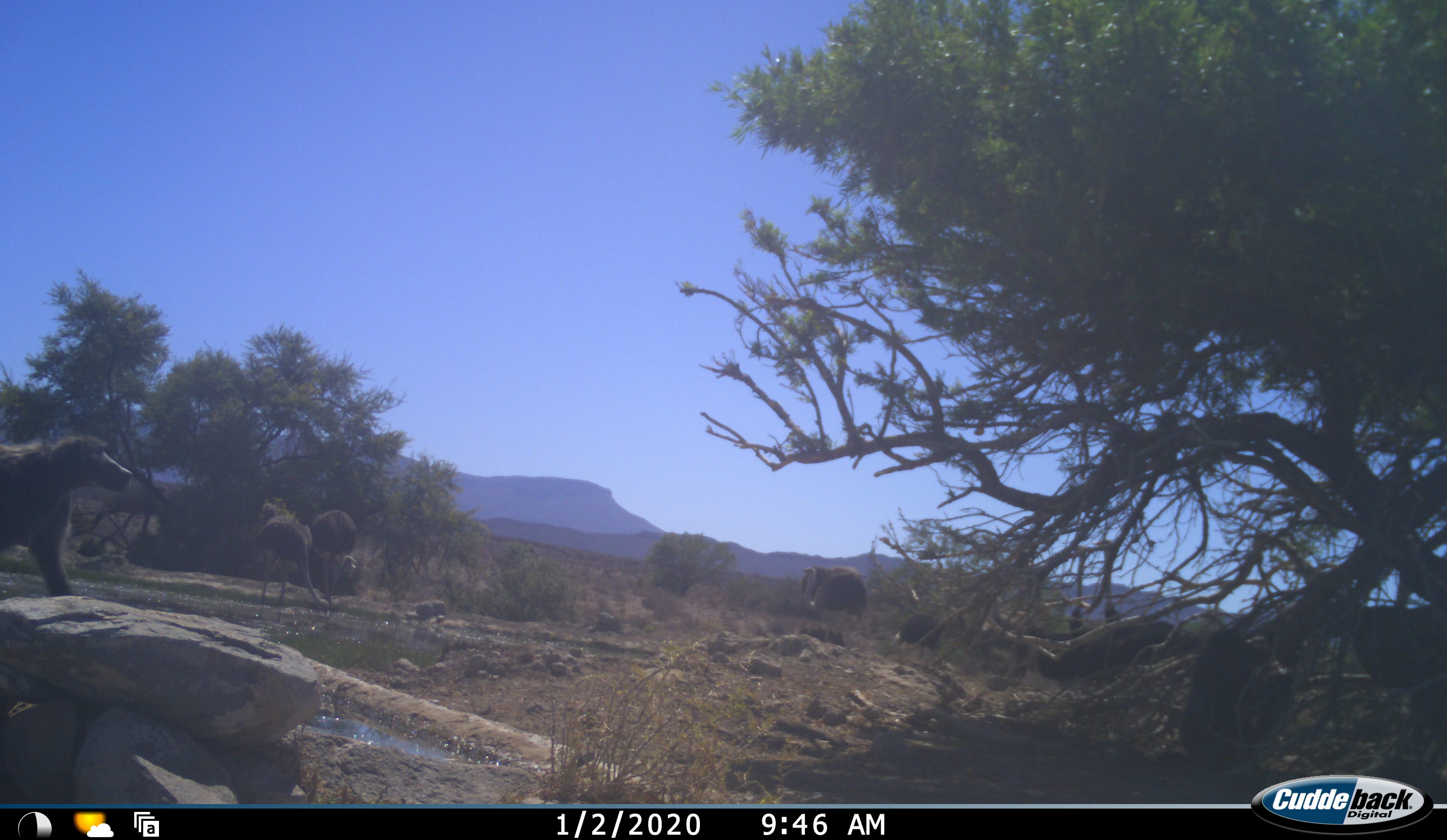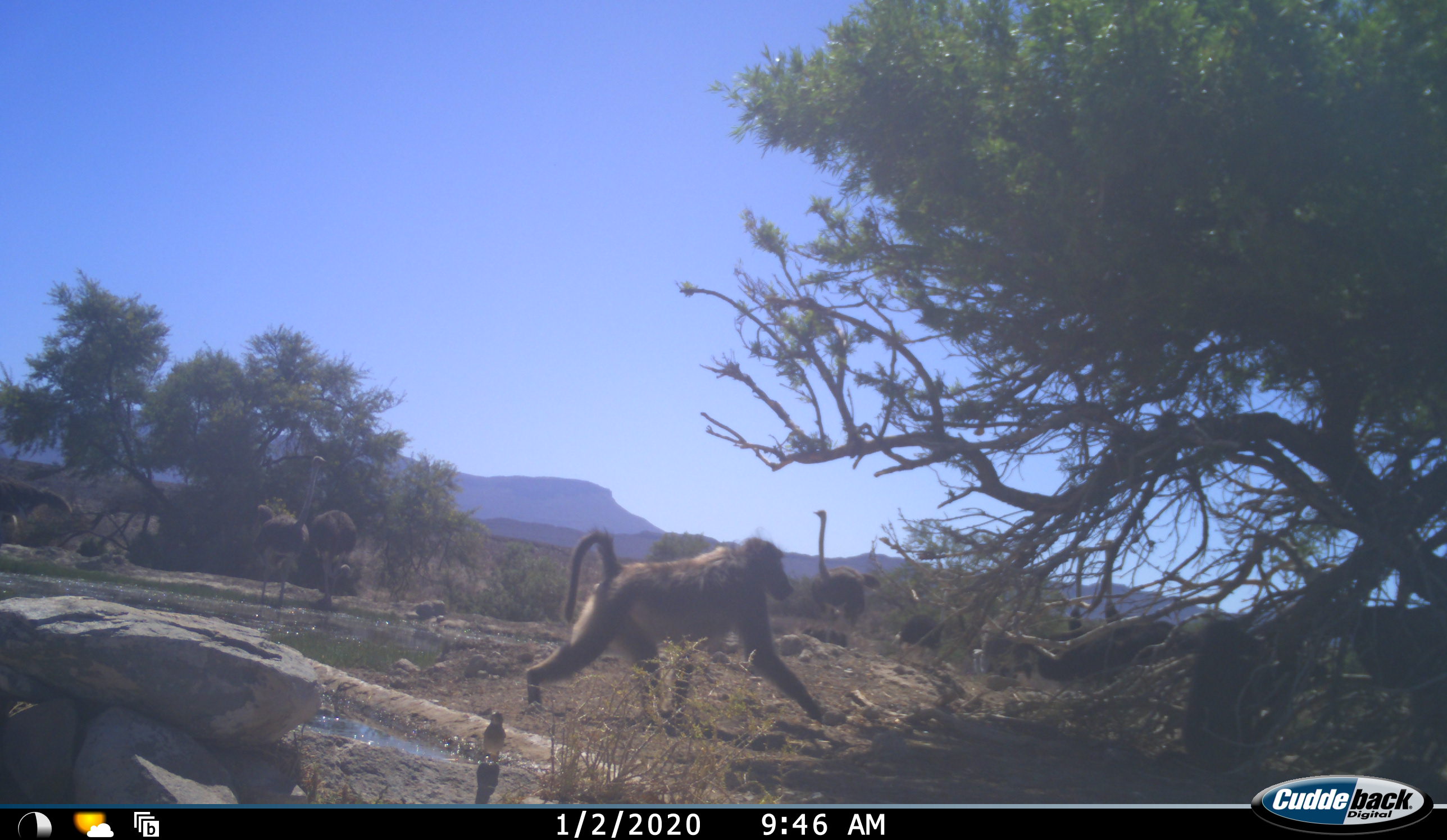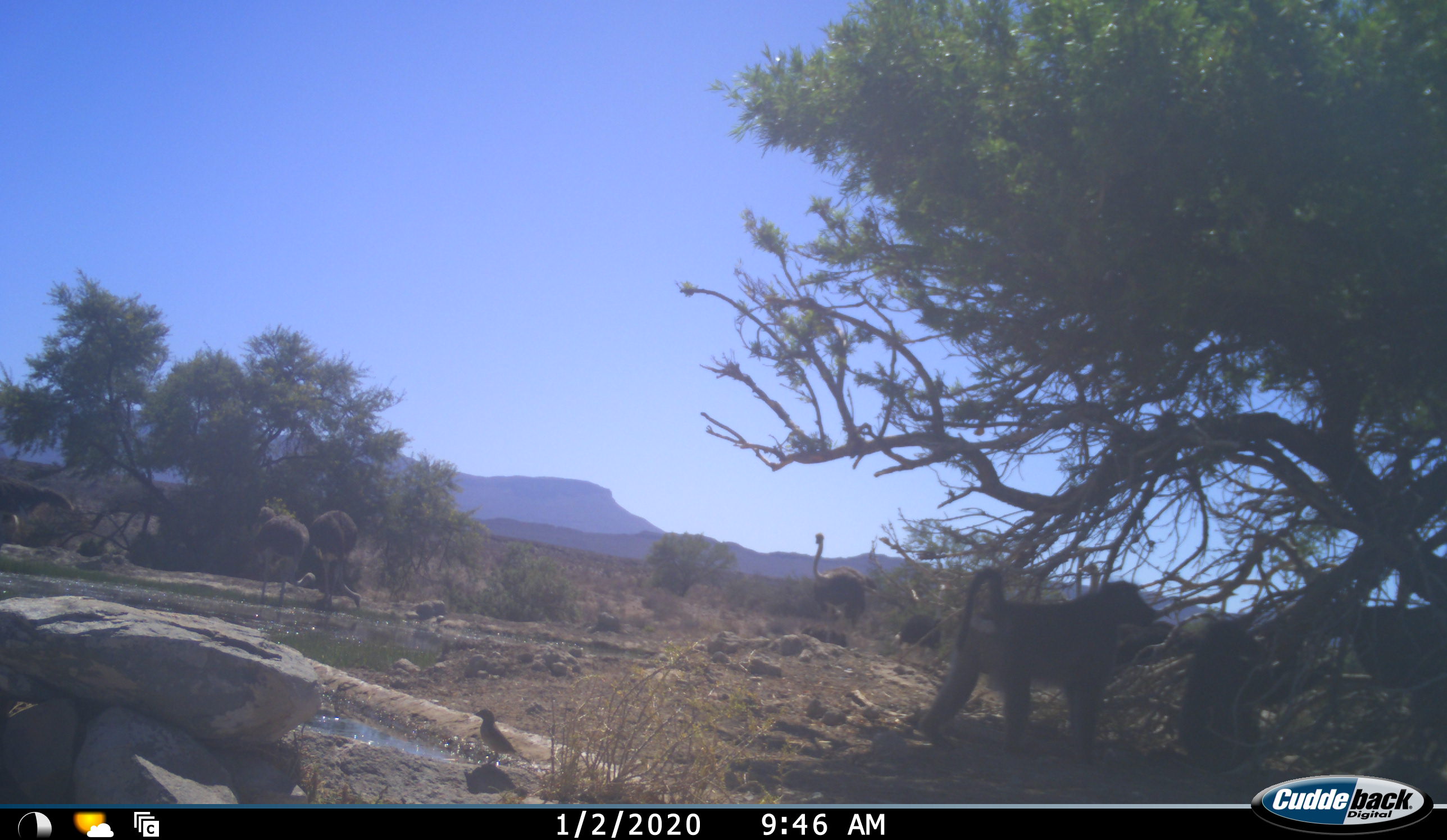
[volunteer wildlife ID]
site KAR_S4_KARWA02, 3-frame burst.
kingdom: Animalia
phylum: Chordata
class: Mammalia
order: Primates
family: Cercopithecidae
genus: Papio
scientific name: Papio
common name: baboon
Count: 2.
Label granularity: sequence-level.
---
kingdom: Animalia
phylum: Chordata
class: Aves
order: Struthioniformes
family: Struthionidae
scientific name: Struthionidae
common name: ostrich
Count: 5.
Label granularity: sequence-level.